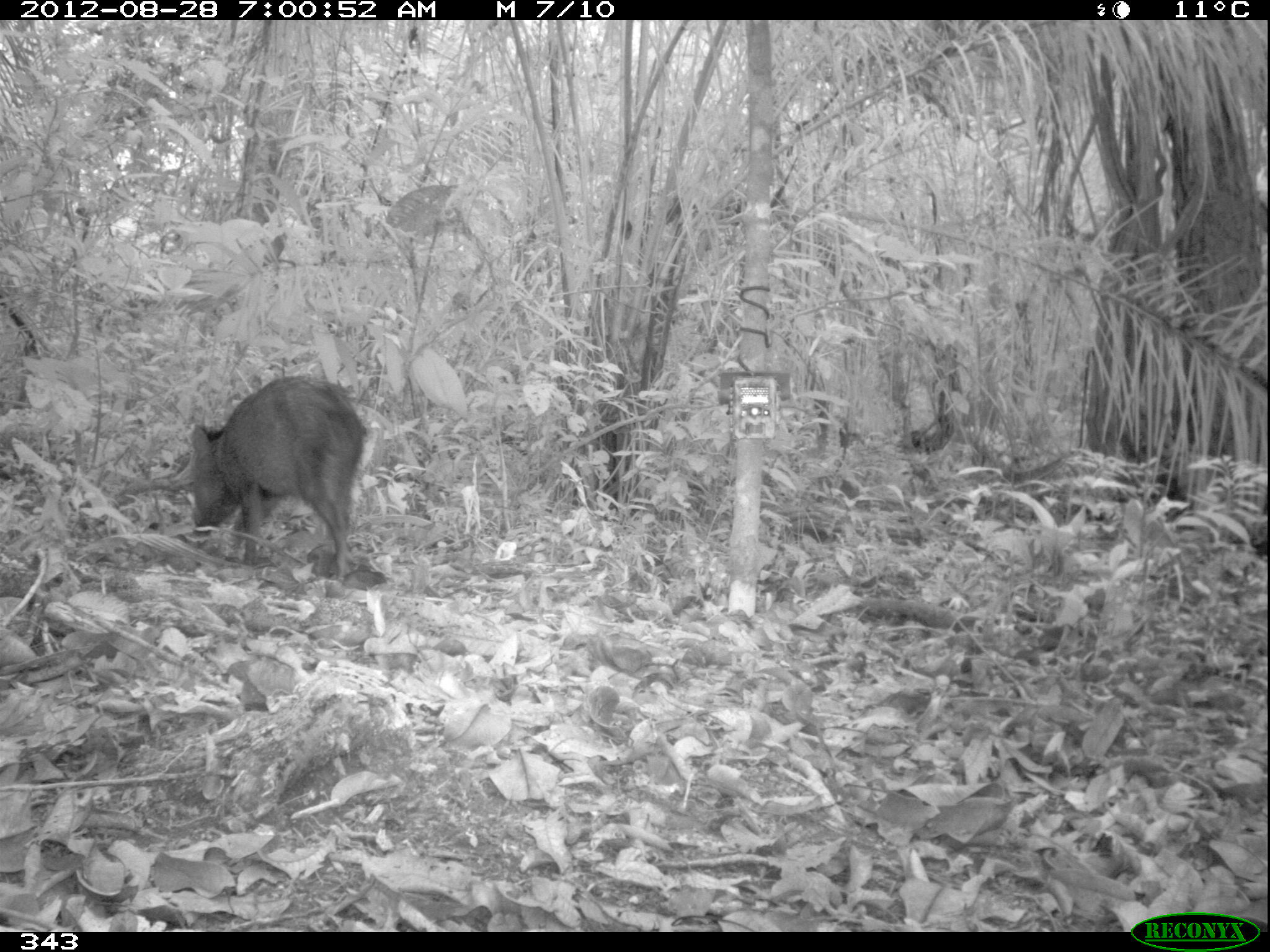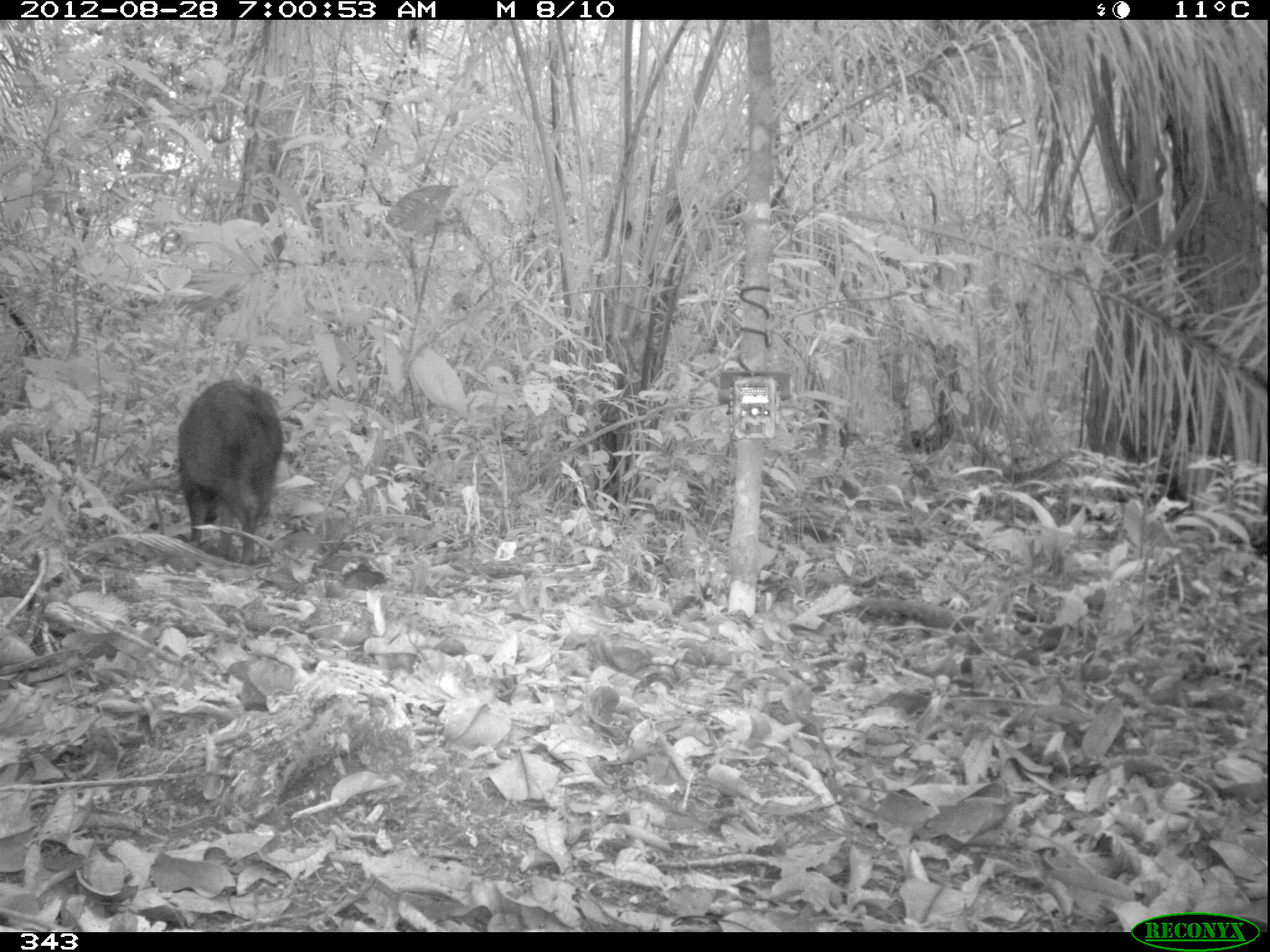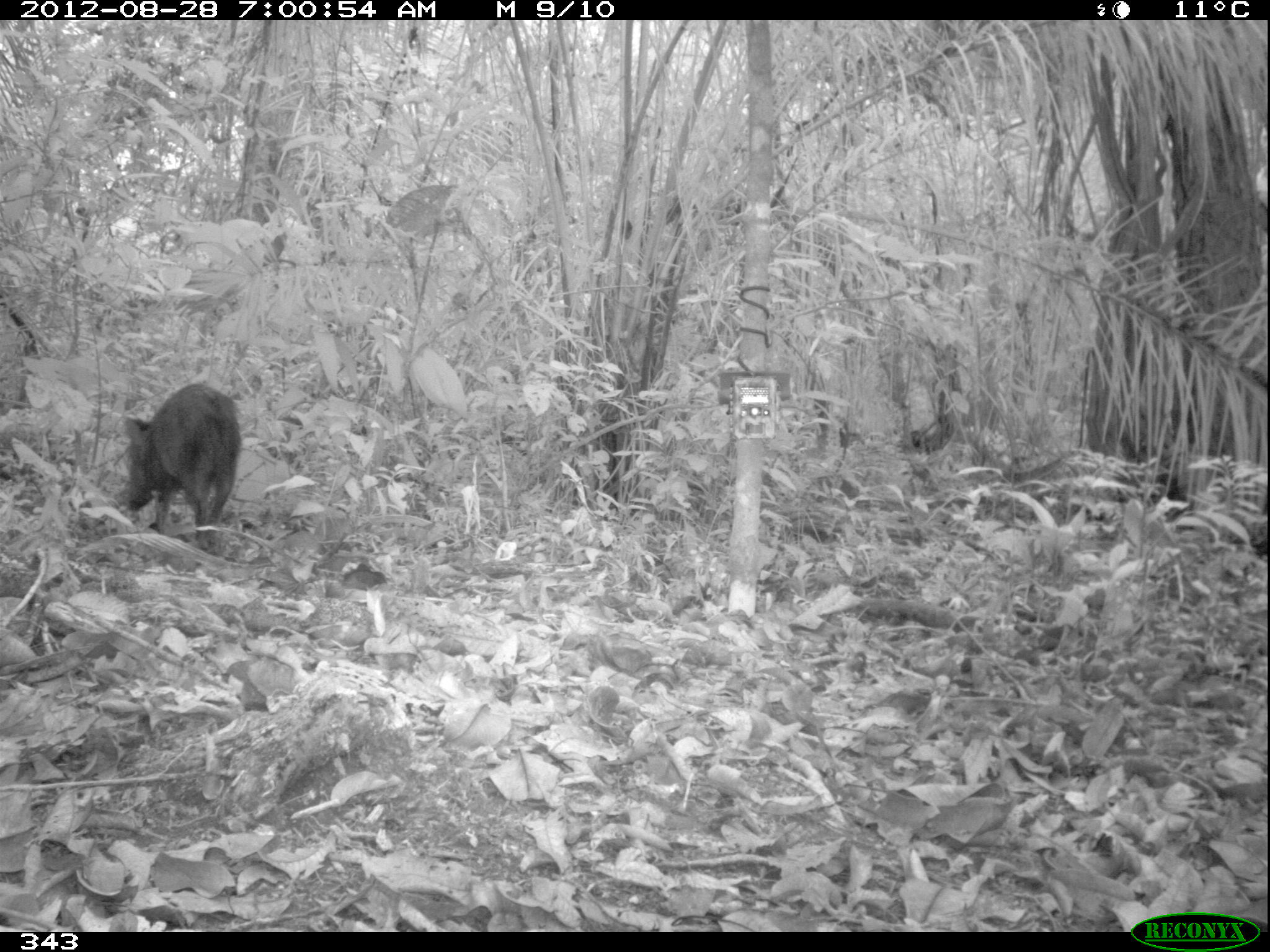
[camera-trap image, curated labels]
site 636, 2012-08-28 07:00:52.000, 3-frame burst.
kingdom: Animalia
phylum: Chordata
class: Mammalia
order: Artiodactyla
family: Tayassuidae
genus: Pecari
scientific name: Pecari tajacu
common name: collared peccary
Pecari tajacu (collared peccary).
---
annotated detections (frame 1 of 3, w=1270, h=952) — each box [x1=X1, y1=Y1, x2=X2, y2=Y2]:
pecari tajacu: [x1=187, y1=373, x2=368, y2=583]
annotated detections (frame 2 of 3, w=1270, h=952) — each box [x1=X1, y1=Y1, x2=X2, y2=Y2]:
pecari tajacu: [x1=177, y1=377, x2=286, y2=566]